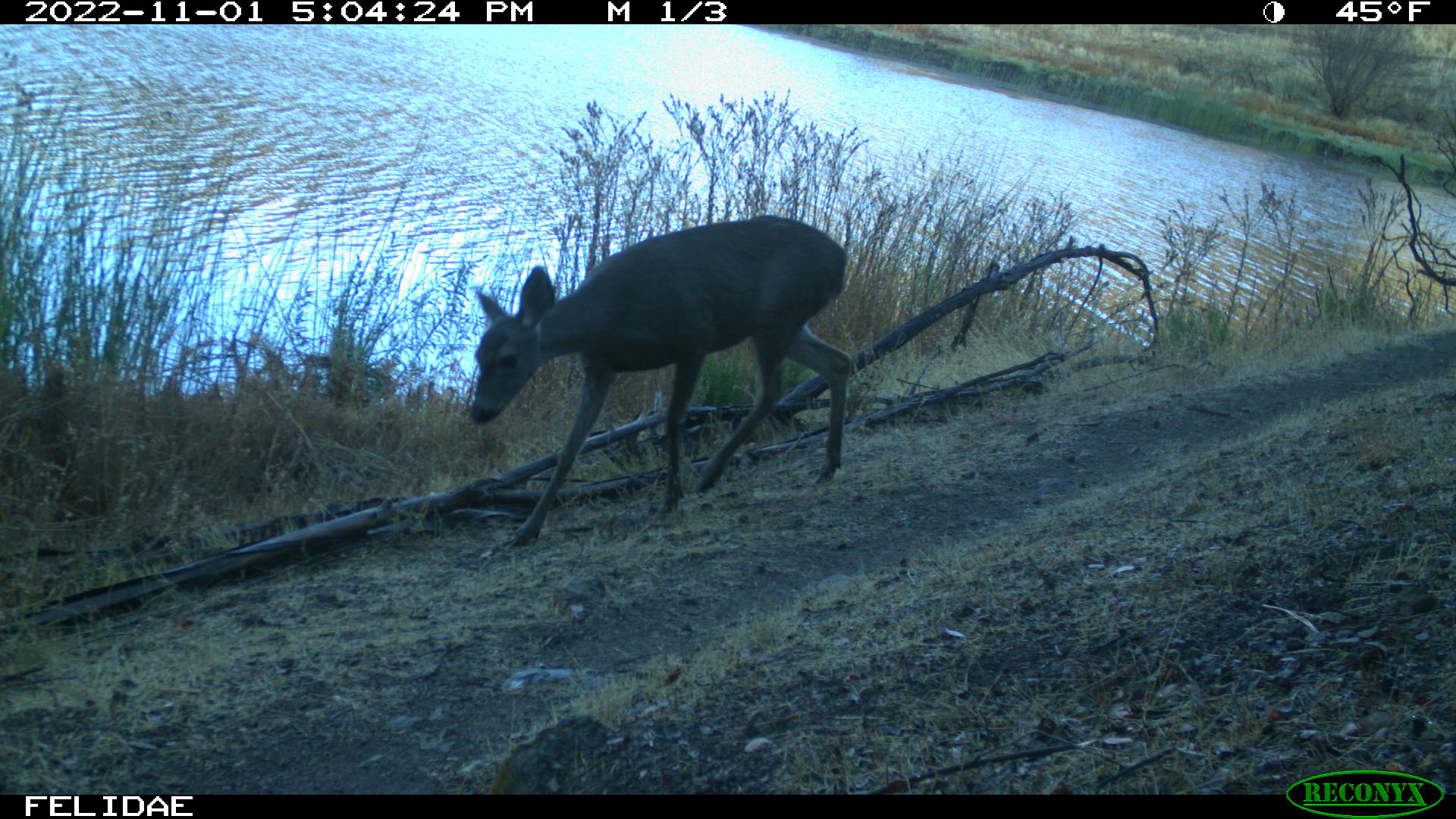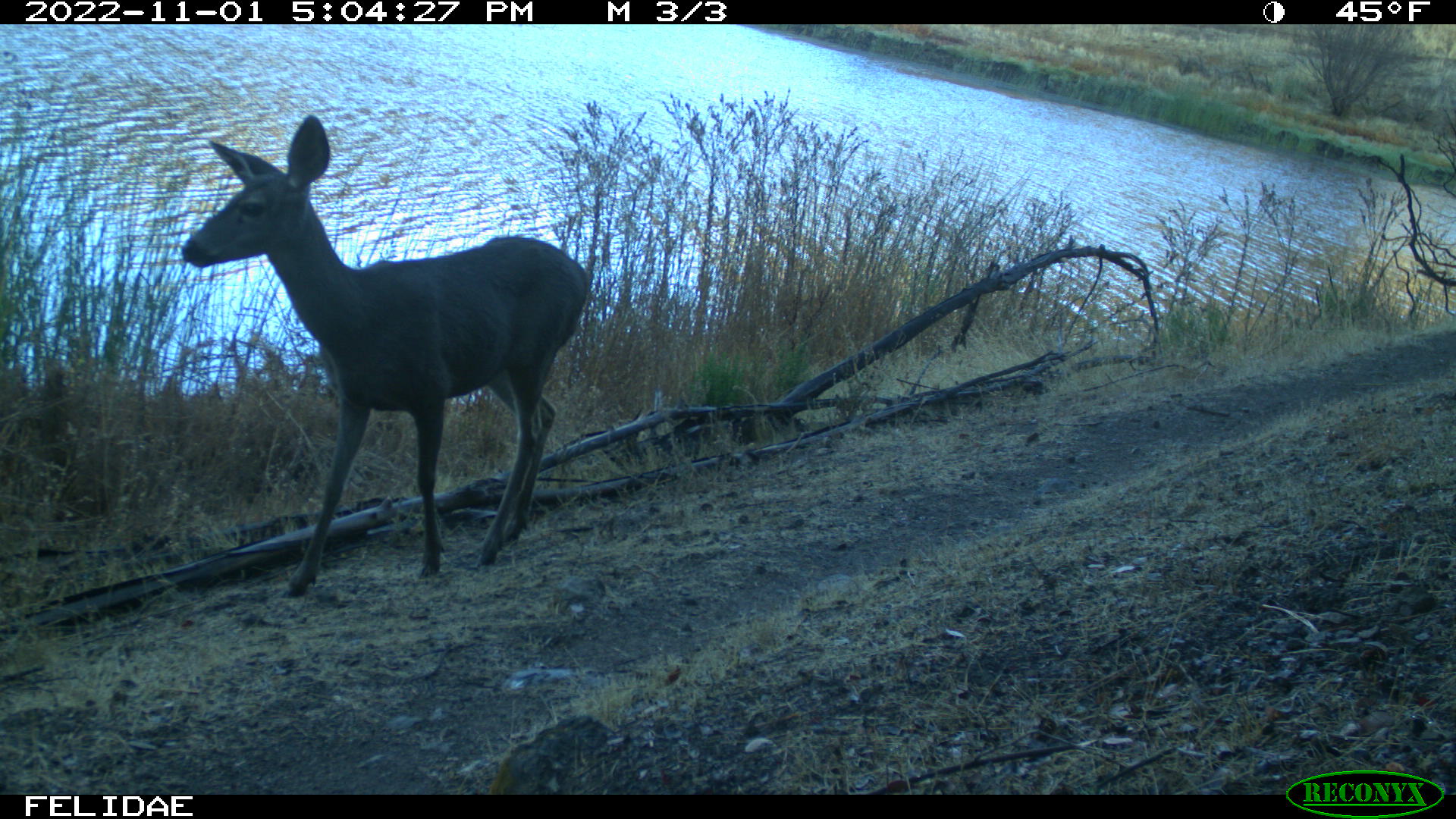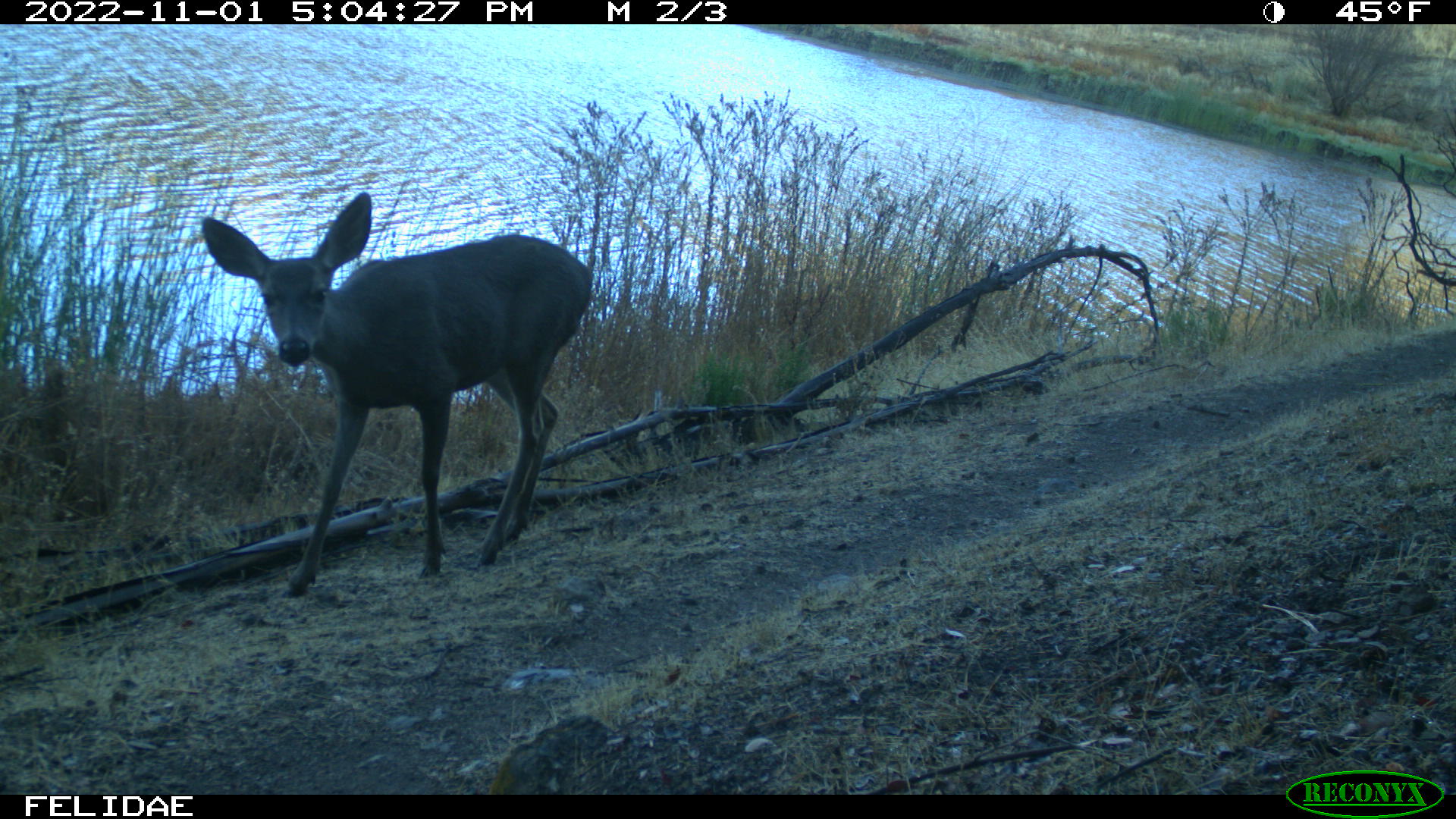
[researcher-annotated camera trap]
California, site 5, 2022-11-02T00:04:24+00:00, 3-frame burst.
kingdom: Animalia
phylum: Chordata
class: Mammalia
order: Artiodactyla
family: Cervidae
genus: Odocoileus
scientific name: Odocoileus hemionus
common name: mule deer